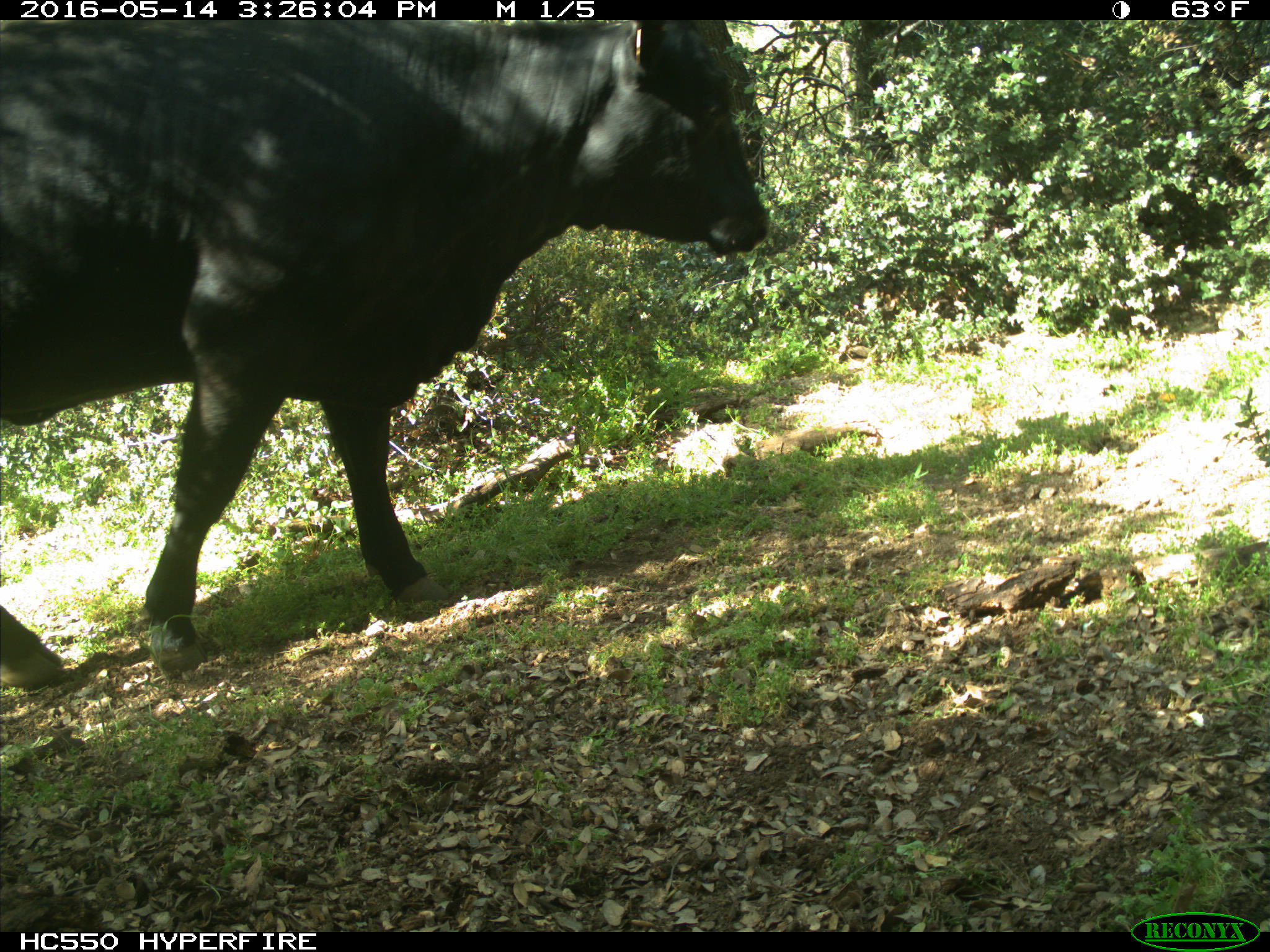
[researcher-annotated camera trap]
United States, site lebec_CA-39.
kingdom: Animalia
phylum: Chordata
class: Mammalia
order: Artiodactyla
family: Bovidae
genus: Bos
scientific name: Bos taurus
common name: domestic cow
Bos taurus (domestic cow).